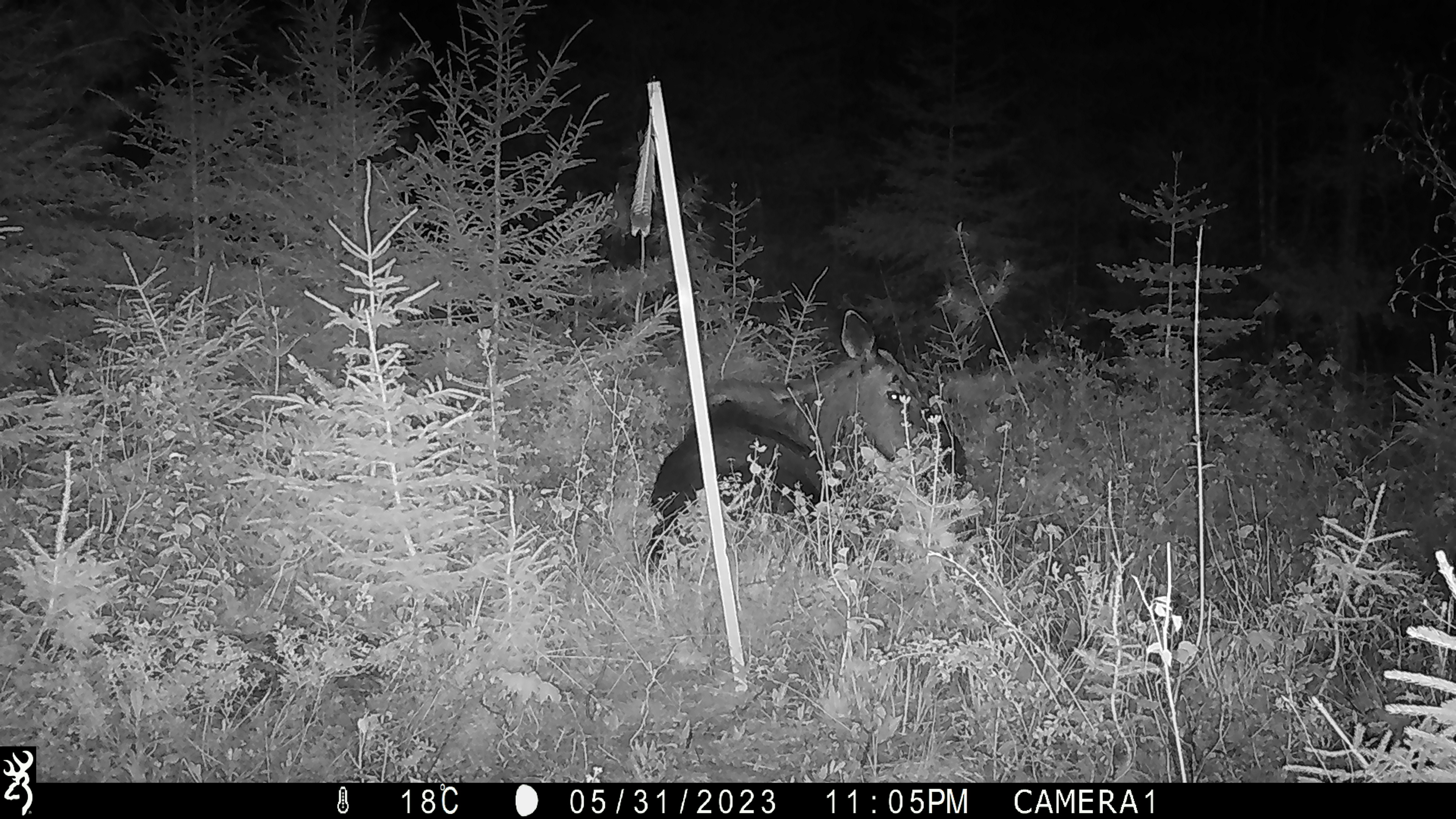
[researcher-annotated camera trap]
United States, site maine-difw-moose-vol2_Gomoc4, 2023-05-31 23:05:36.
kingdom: Animalia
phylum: Chordata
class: Mammalia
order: Artiodactyla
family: Cervidae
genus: Alces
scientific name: Alces alces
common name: moose